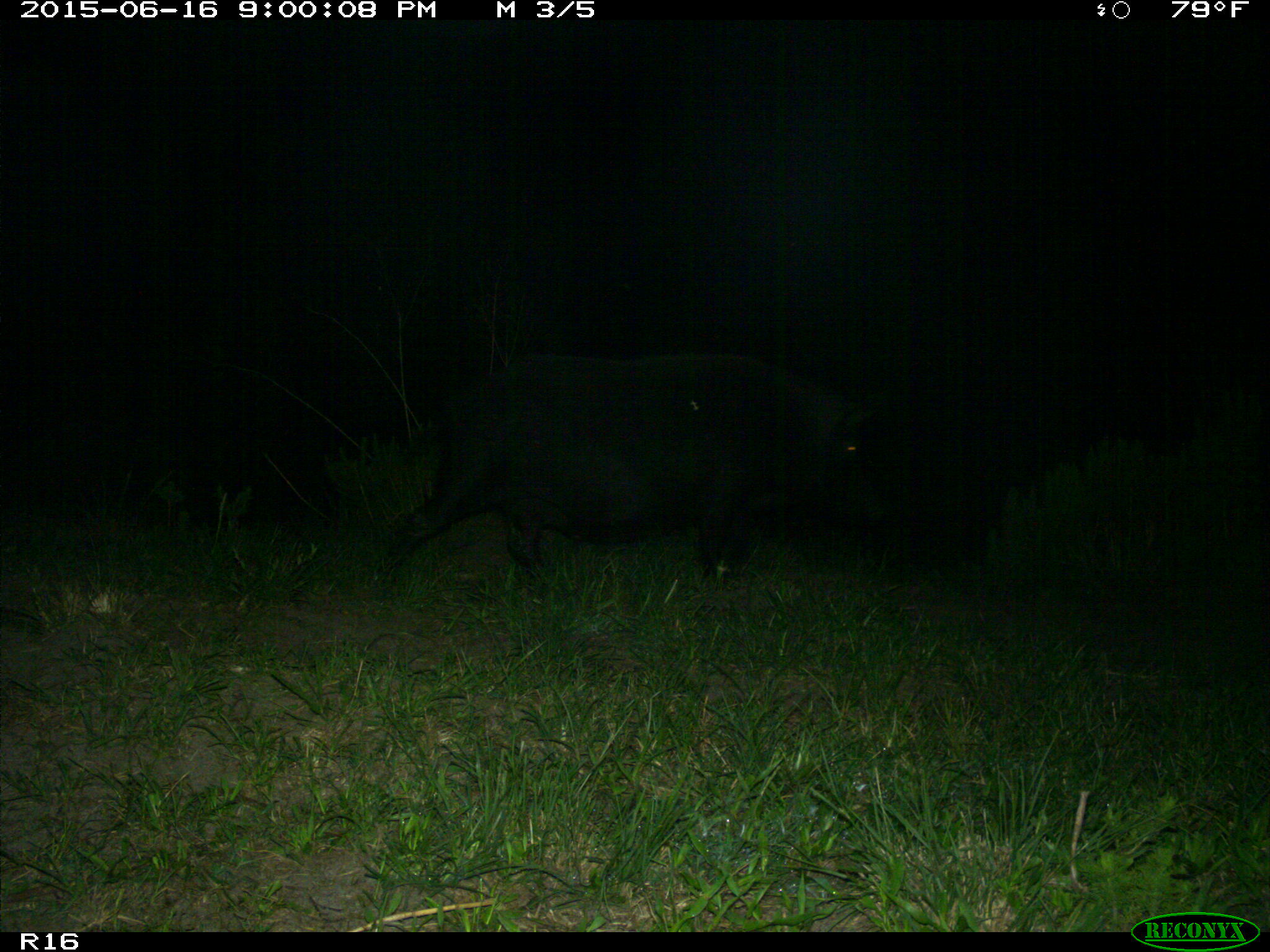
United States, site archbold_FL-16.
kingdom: Animalia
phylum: Chordata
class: Mammalia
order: Artiodactyla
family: Suidae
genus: Sus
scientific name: Sus scrofa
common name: wild boar